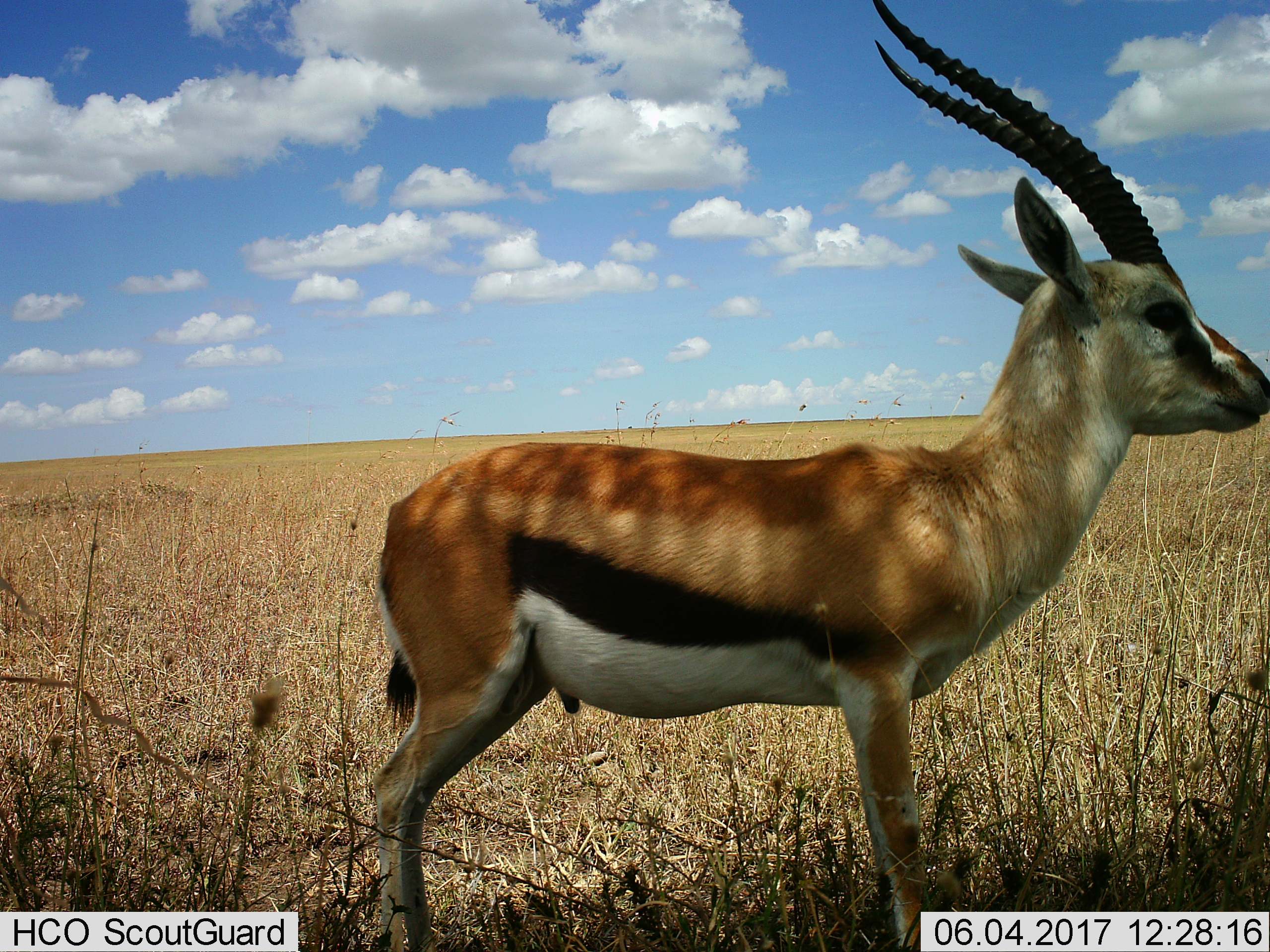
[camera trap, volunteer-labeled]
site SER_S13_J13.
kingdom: Animalia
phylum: Chordata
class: Mammalia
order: Artiodactyla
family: Bovidae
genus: Eudorcas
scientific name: Eudorcas thomsonii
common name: thomson's gazelle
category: gazellethomsons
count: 1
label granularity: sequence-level